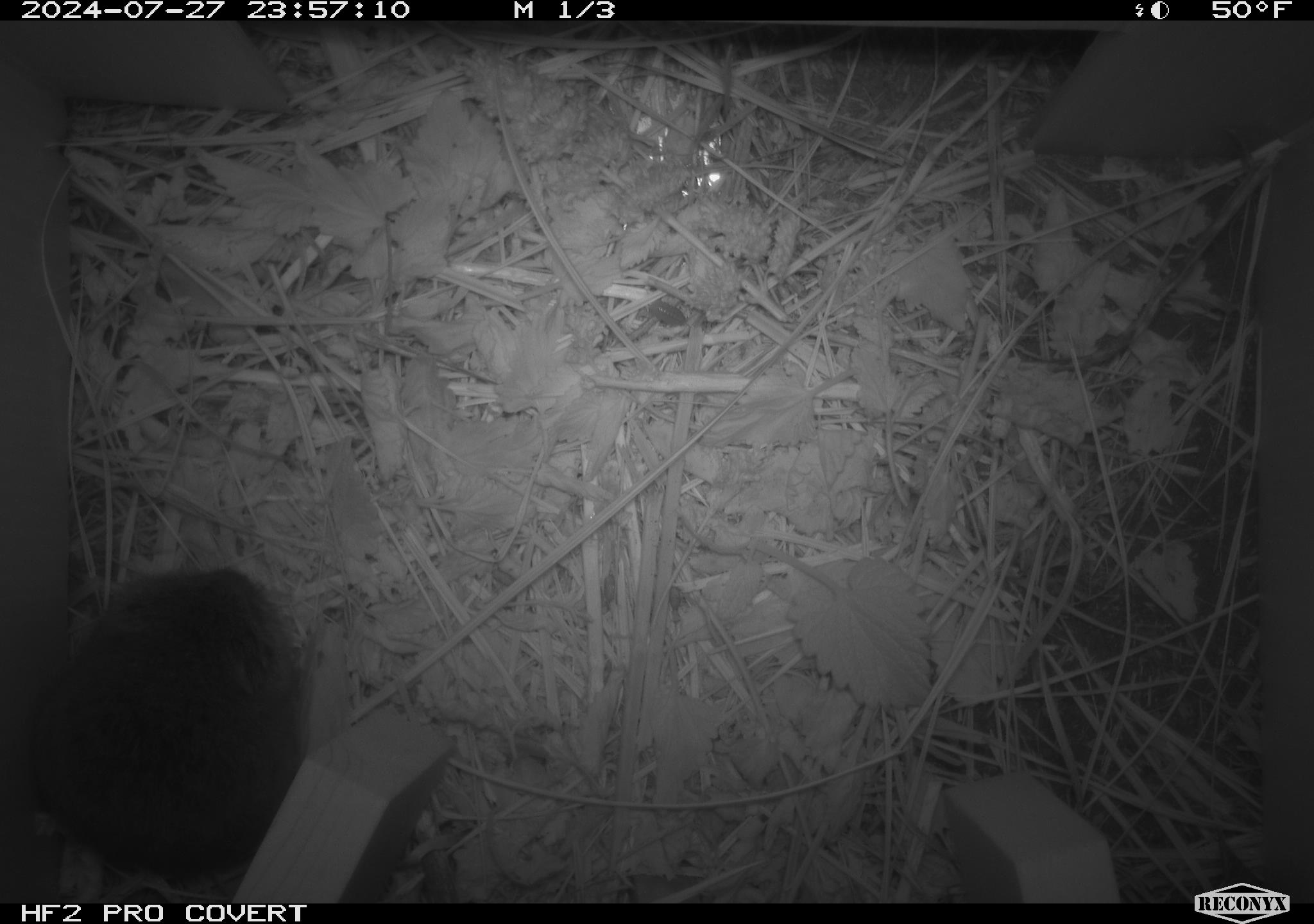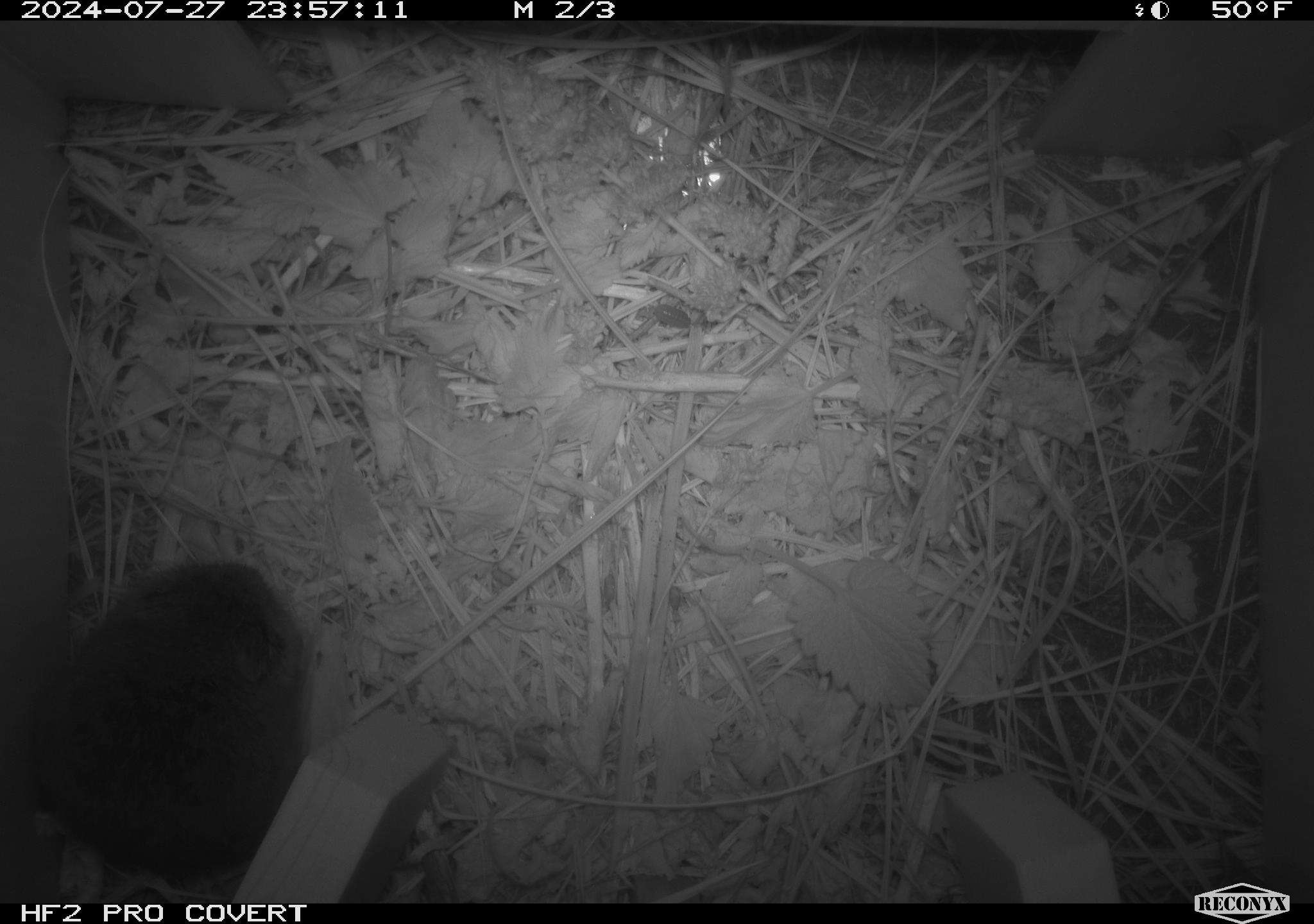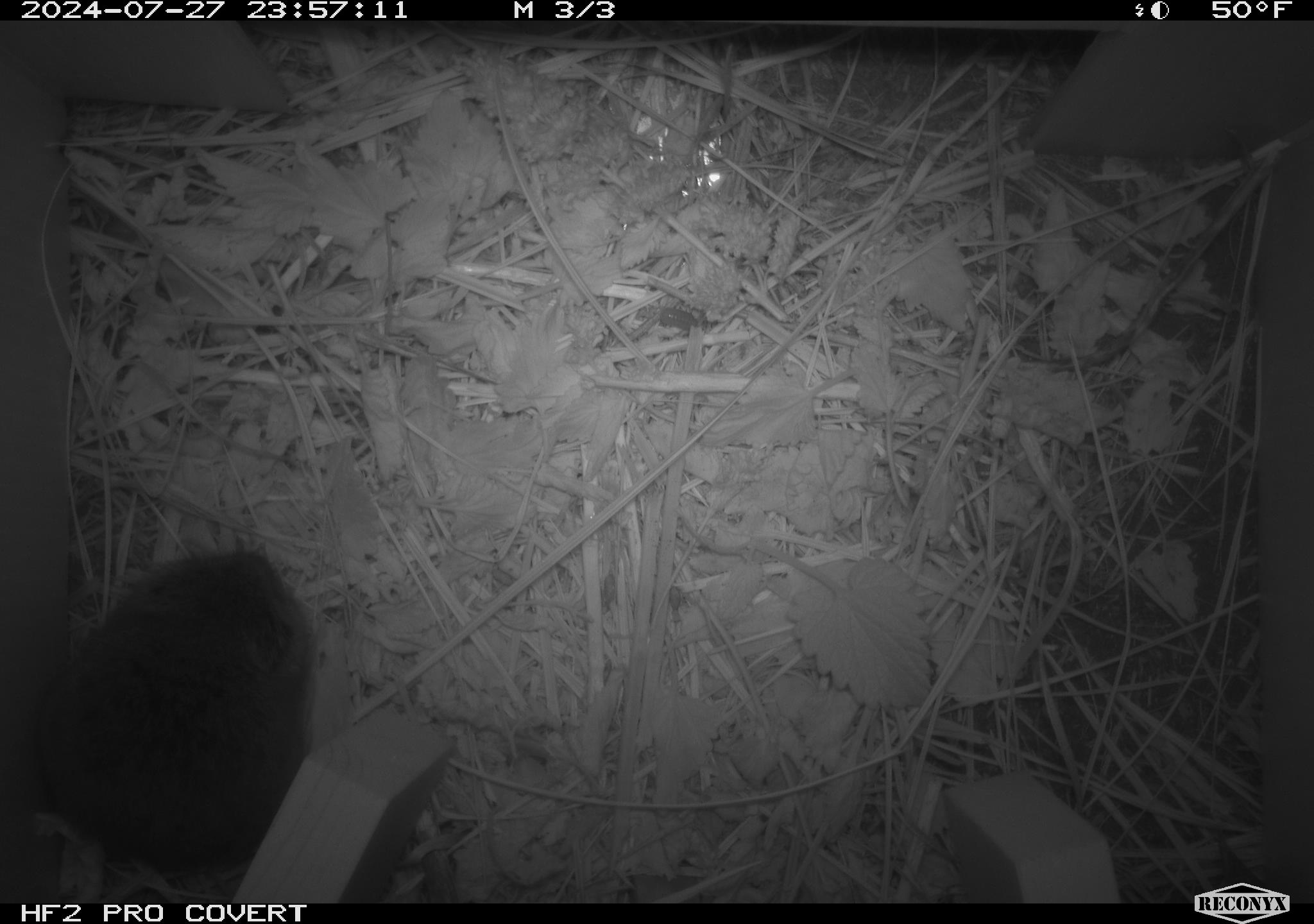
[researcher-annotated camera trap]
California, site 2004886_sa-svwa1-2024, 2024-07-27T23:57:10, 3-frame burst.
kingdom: Animalia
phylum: Chordata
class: Mammalia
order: Rodentia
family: Cricetidae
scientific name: Arvicolinae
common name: voles, lemmings, and muskrats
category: arvicolinae subfamily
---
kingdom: Animalia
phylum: Arthropoda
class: Insecta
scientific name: Insecta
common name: insect